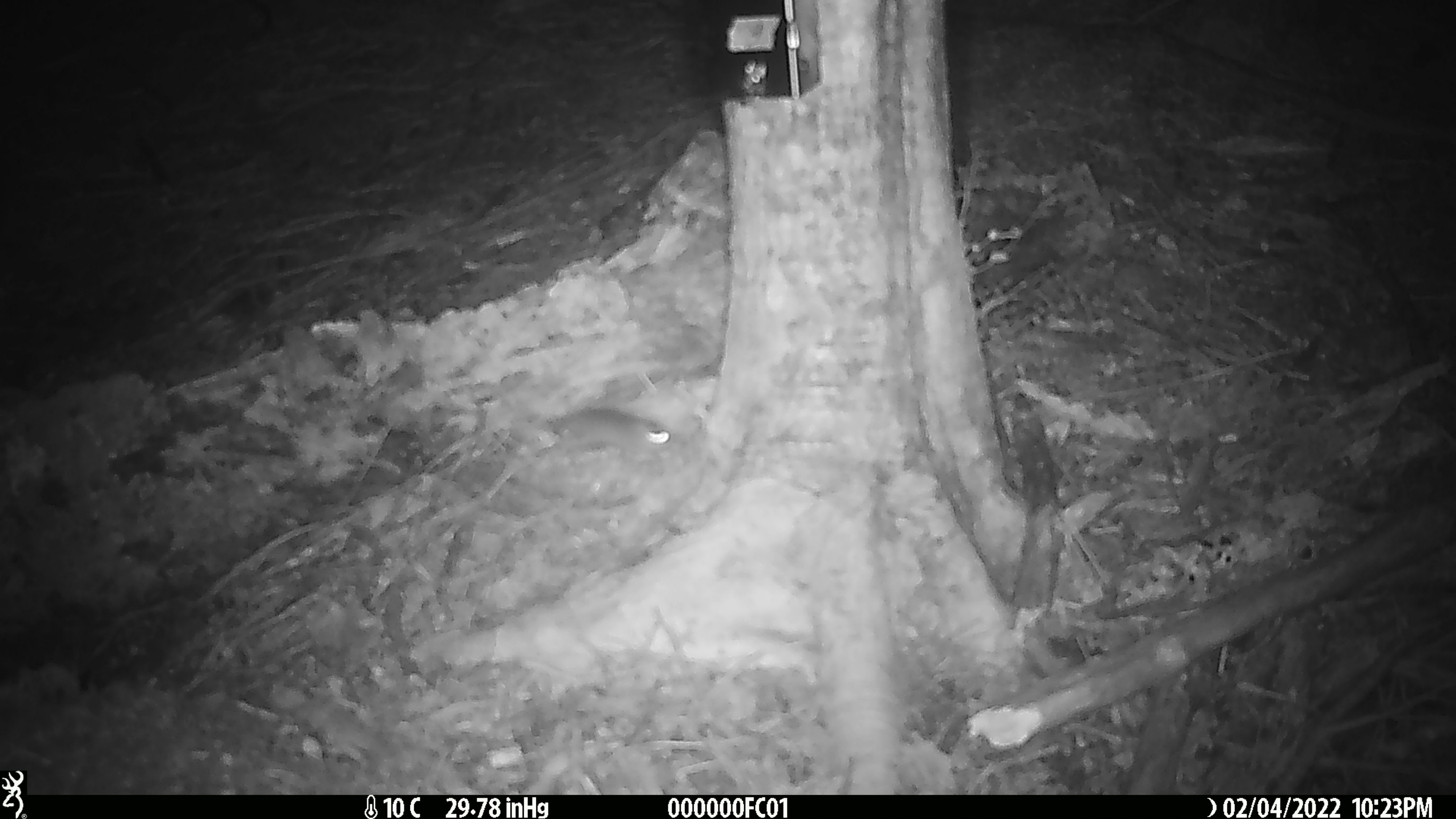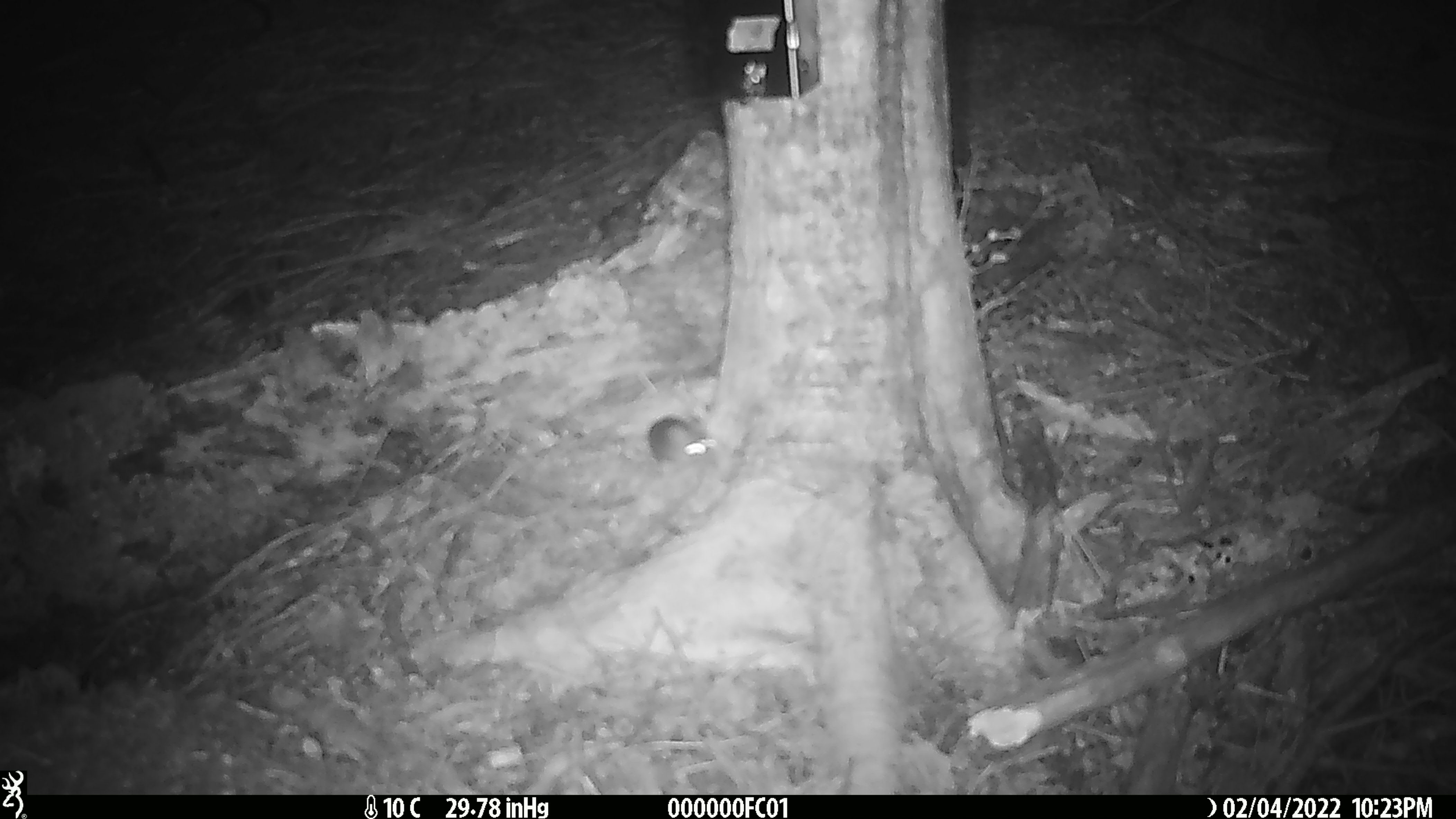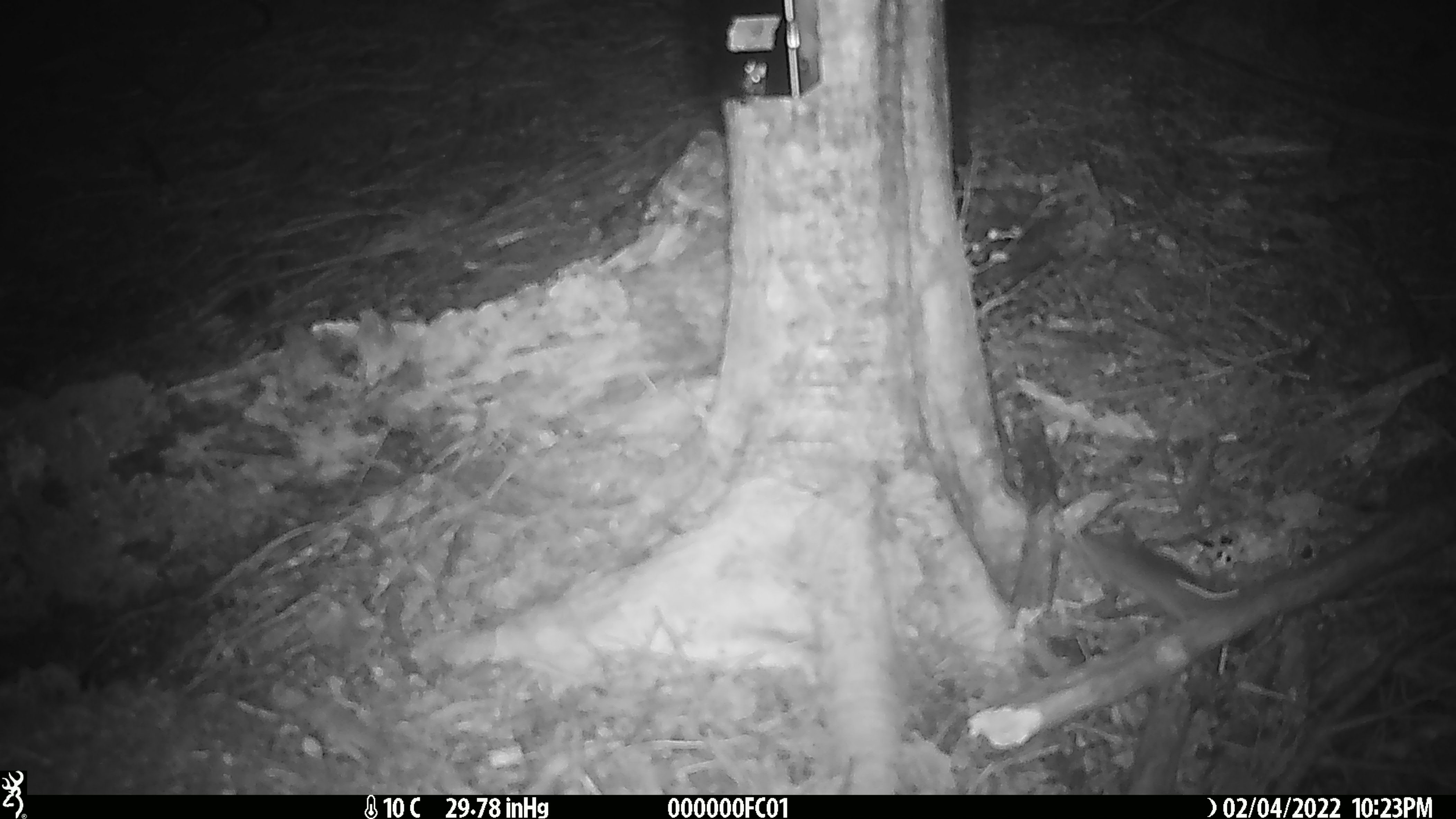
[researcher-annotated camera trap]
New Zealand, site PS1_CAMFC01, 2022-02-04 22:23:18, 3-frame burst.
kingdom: Animalia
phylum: Chordata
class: Mammalia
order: Rodentia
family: Muridae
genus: Mus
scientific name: Mus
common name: mouse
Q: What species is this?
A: Mouse (Mus).